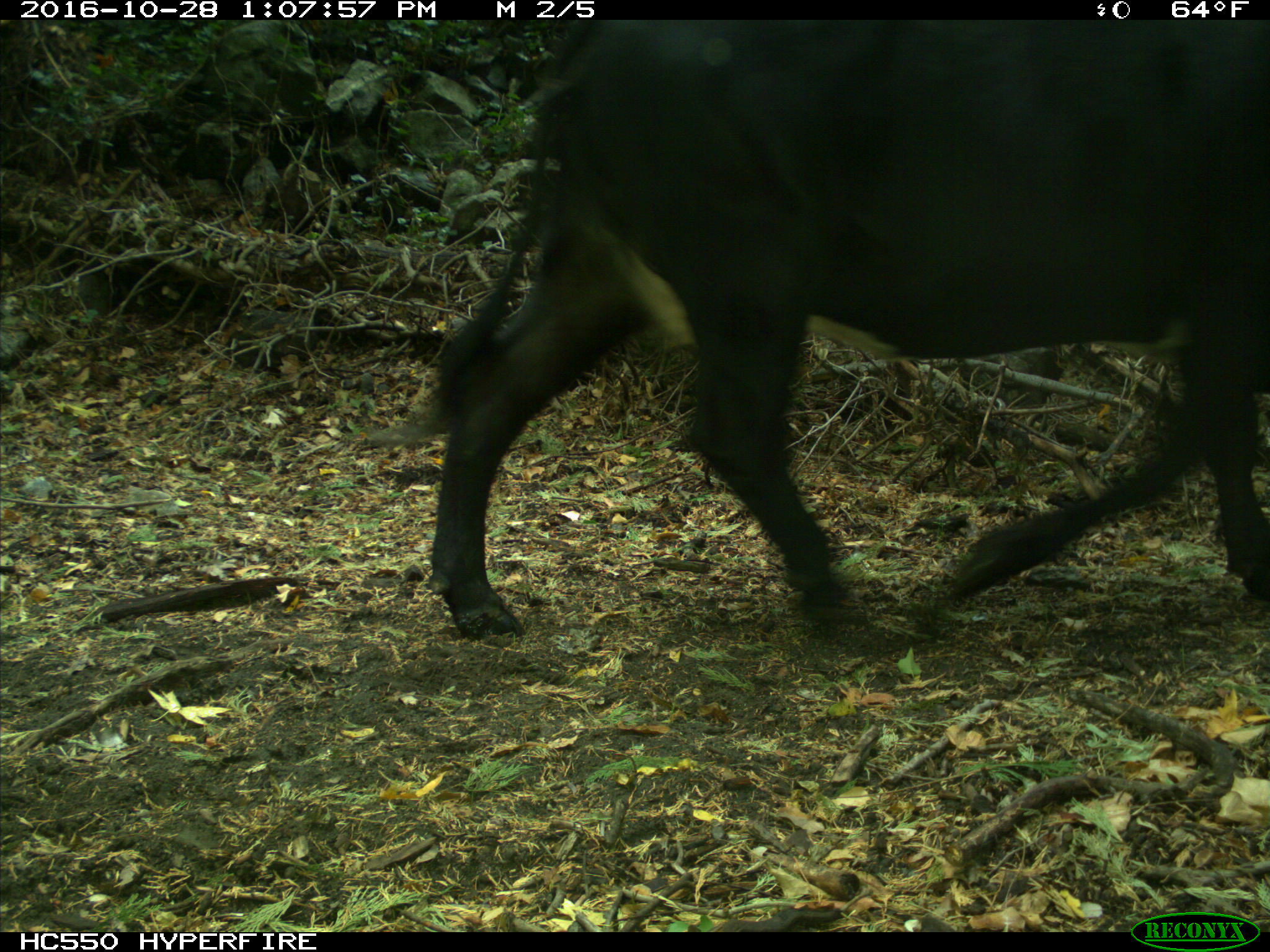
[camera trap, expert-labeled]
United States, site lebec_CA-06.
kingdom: Animalia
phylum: Chordata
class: Mammalia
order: Artiodactyla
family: Bovidae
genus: Bos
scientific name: Bos taurus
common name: domestic cow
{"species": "Bos taurus (domestic cow)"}